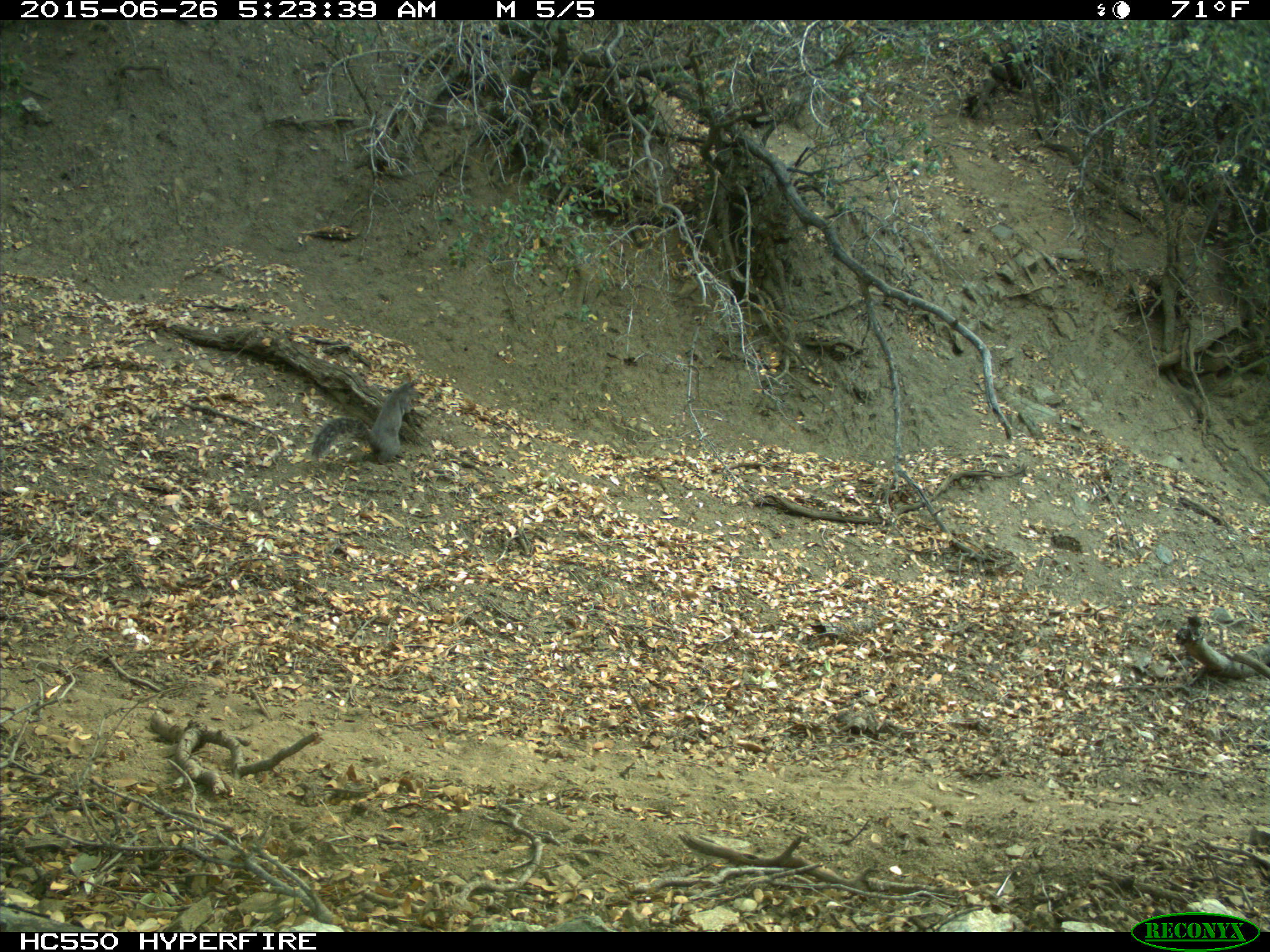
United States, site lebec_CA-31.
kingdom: Animalia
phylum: Chordata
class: Mammalia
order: Rodentia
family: Sciuridae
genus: Sciurus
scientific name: Sciurus carolinensis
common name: eastern gray squirrel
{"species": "Sciurus carolinensis (eastern gray squirrel)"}